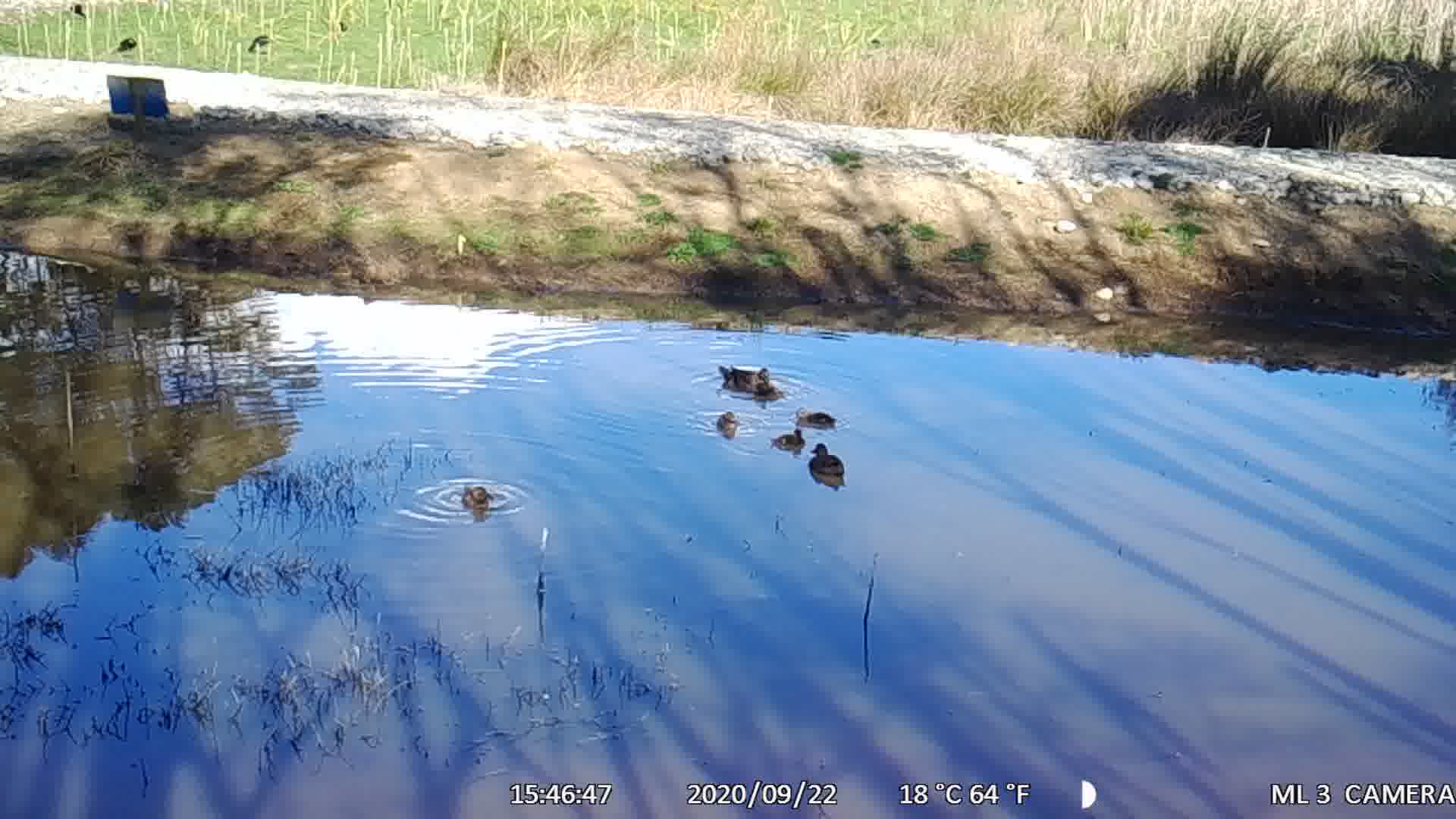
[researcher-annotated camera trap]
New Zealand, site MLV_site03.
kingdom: Animalia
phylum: Chordata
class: Aves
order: Anseriformes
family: Anatidae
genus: Anas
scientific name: Anas chlorotis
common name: brown teal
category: pateke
Pateke (brown teal) (Anas chlorotis).